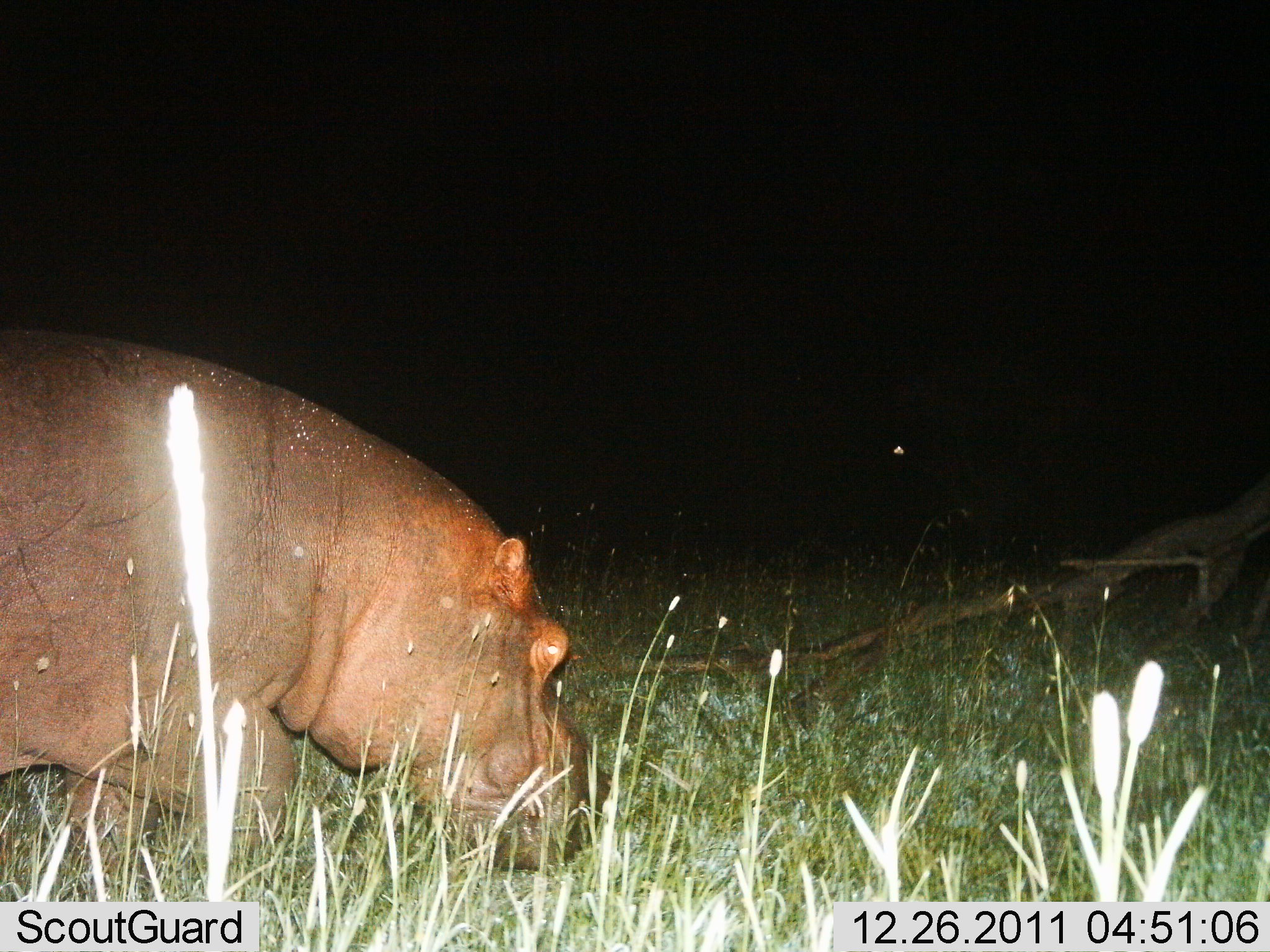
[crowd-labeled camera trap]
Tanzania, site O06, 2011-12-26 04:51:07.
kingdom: Animalia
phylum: Chordata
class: Mammalia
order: Artiodactyla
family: Hippopotamidae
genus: Hippopotamus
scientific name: Hippopotamus amphibius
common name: hippopotamus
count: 1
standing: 36%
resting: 0%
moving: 55%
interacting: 0%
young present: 0%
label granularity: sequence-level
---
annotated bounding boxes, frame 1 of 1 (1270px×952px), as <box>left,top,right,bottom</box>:
animal: <box>1,319,619,952</box>